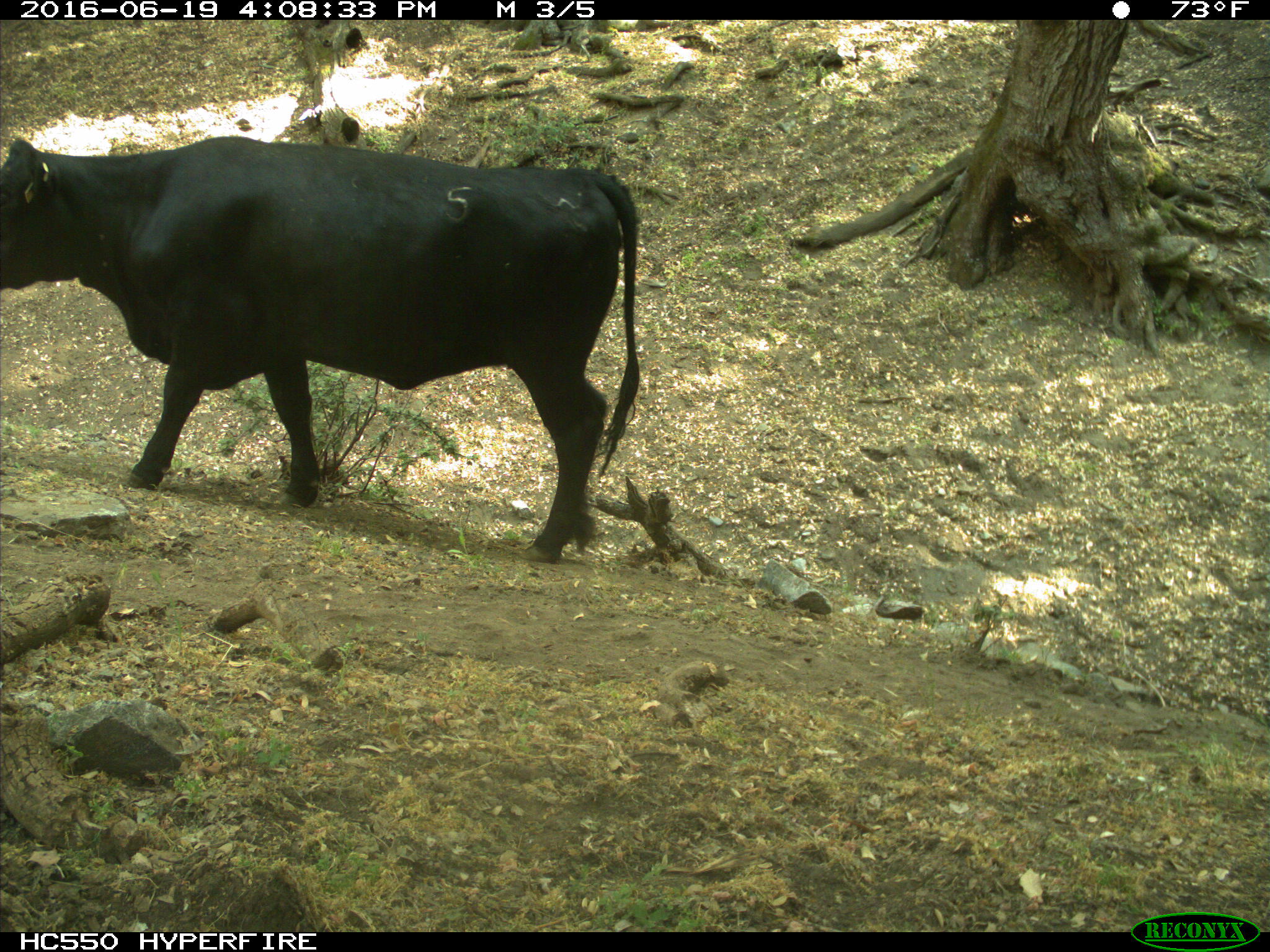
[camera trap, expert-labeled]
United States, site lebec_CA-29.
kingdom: Animalia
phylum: Chordata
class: Mammalia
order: Artiodactyla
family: Bovidae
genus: Bos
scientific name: Bos taurus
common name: domestic cow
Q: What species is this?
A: Bos taurus (domestic cow).